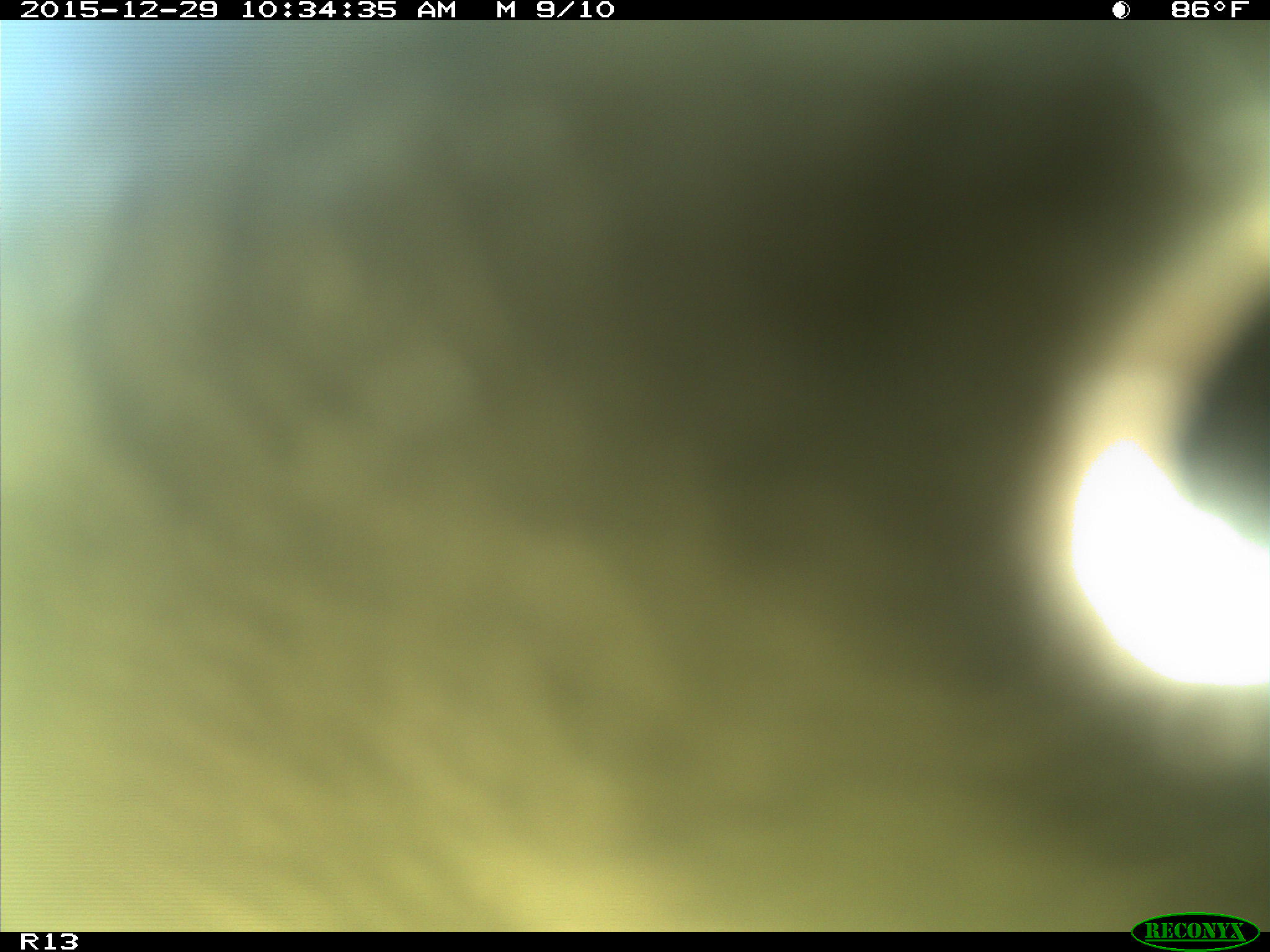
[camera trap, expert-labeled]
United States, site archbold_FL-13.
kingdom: Animalia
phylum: Chordata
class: Mammalia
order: Artiodactyla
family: Bovidae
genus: Bos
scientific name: Bos taurus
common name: domestic cow